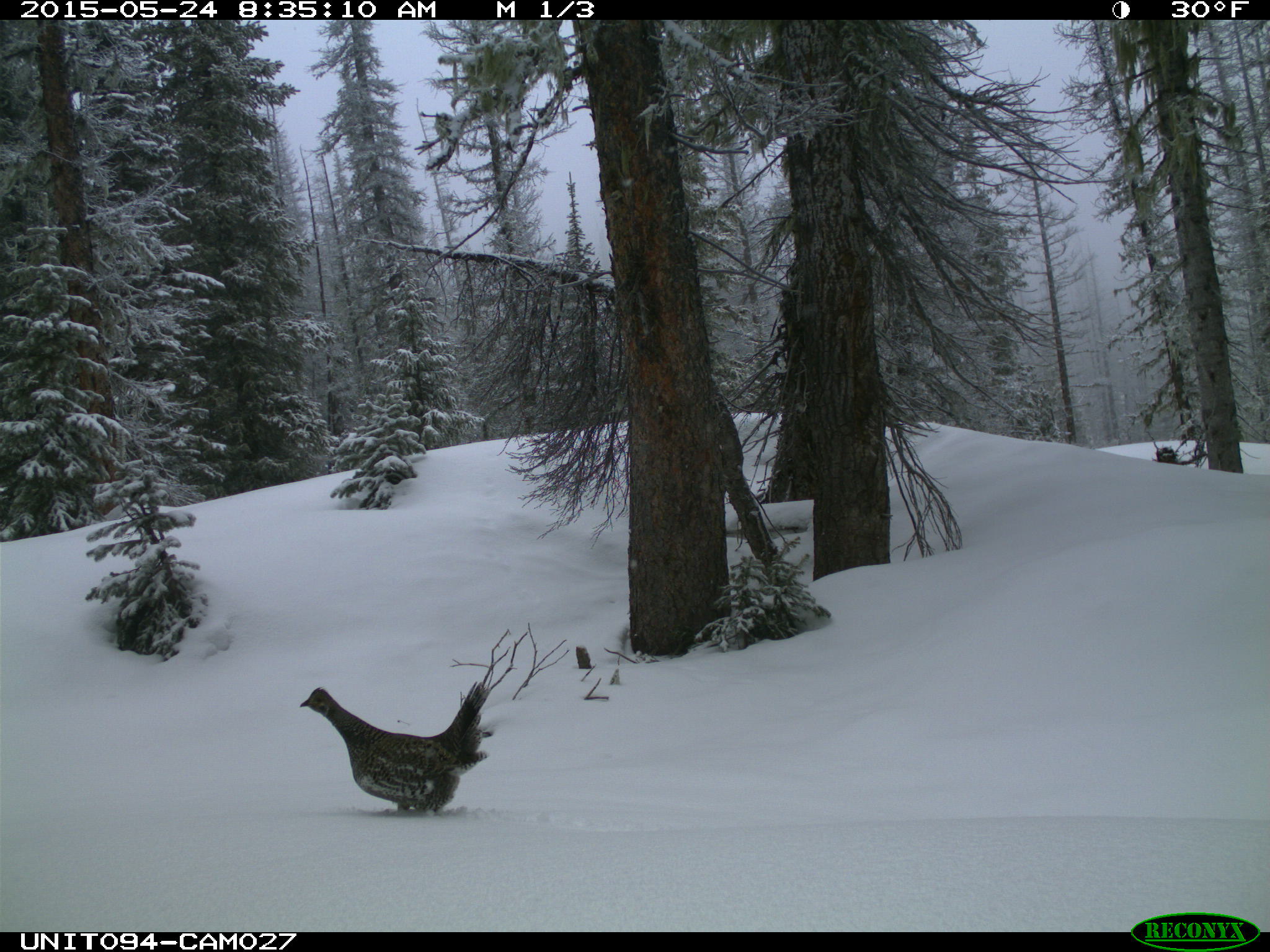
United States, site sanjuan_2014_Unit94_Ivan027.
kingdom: Animalia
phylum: Chordata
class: Aves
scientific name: Aves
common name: birds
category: unidentified bird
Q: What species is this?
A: Unidentified bird (birds) (Aves).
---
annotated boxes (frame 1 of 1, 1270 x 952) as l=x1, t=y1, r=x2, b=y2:
animal: l=300, t=681, r=489, b=816